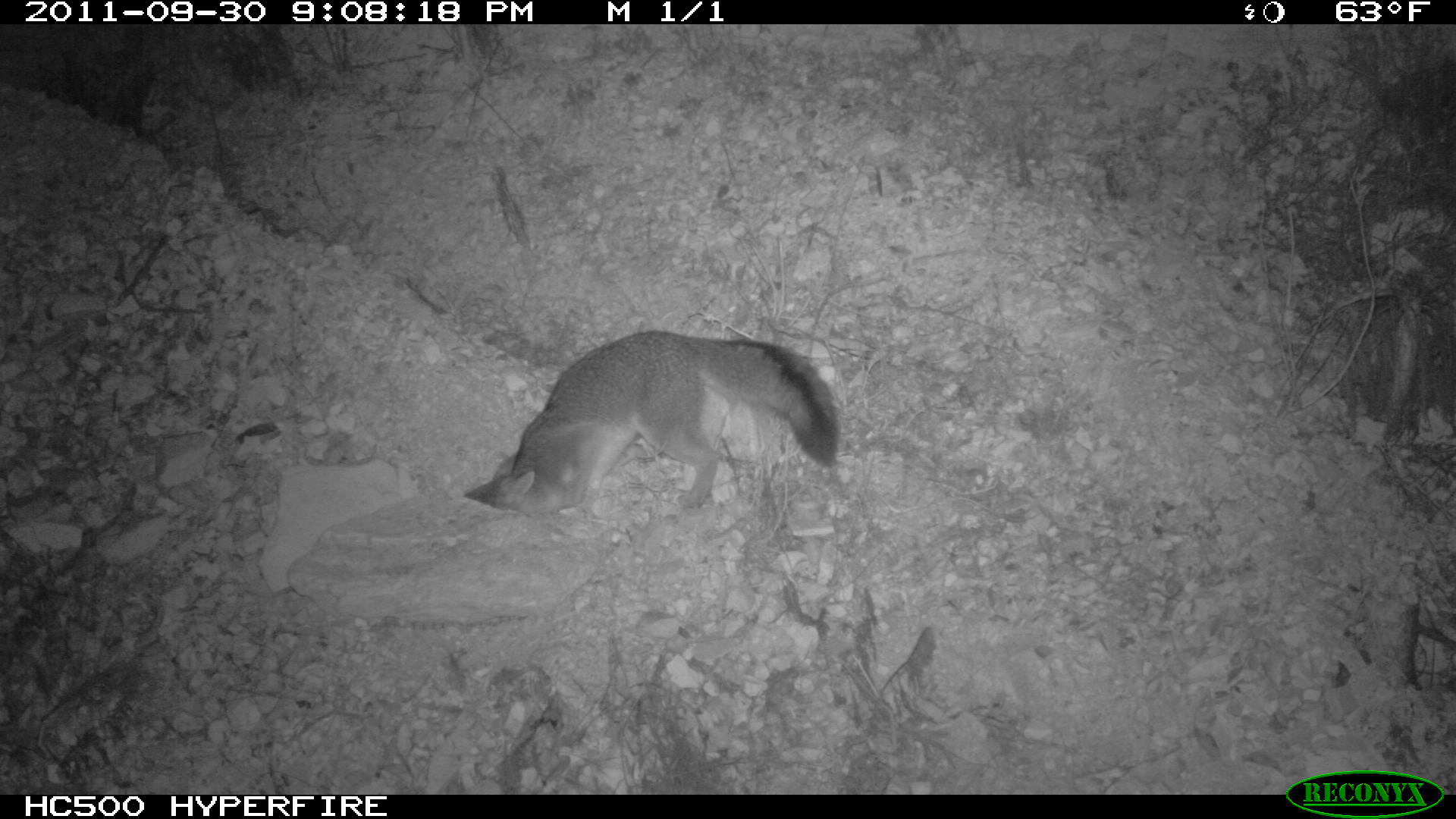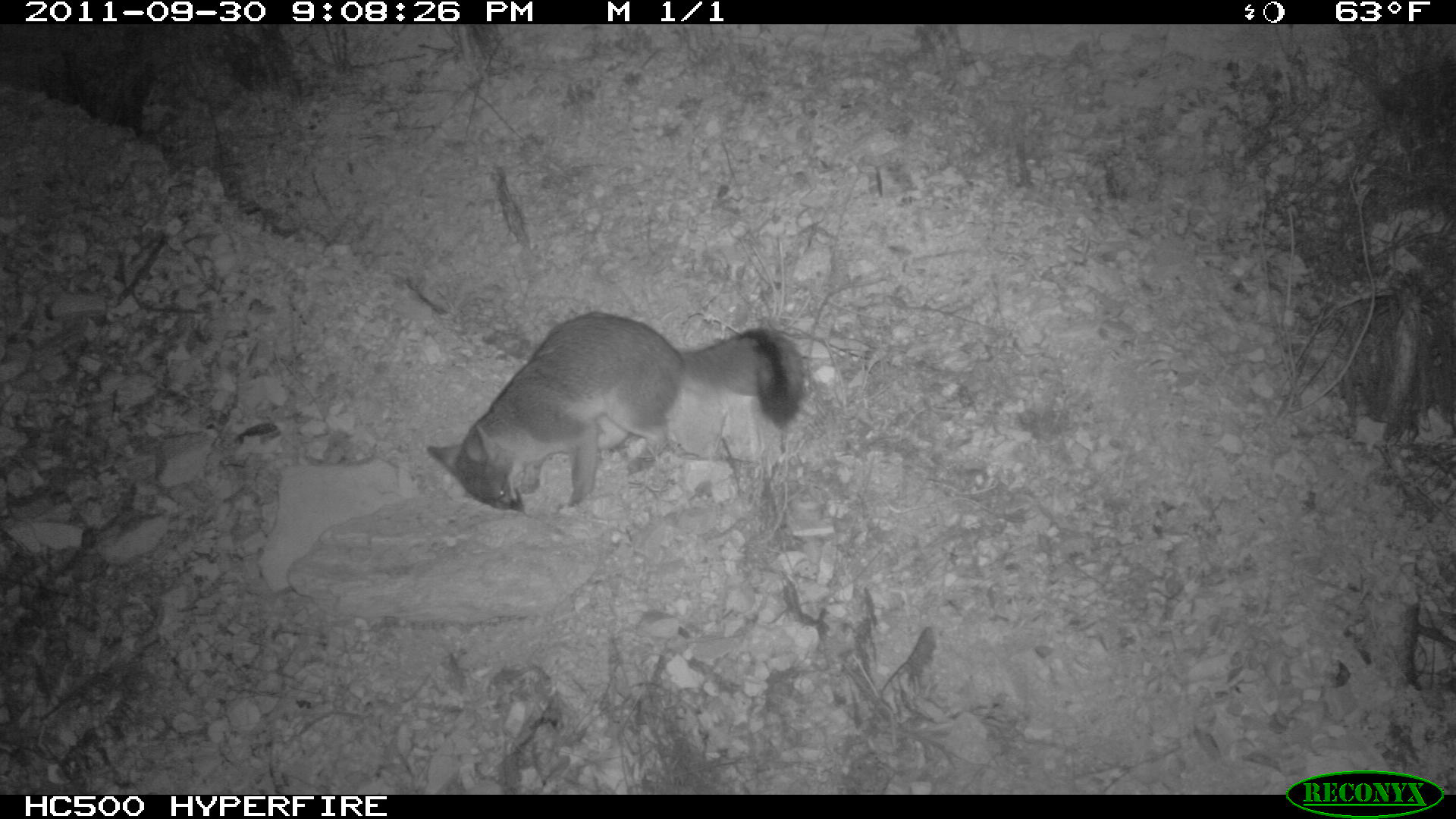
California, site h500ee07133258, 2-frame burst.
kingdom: Animalia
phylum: Chordata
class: Mammalia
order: Carnivora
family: Canidae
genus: Urocyon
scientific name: Urocyon littoralis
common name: island fox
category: fox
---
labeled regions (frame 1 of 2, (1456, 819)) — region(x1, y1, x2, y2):
fox: region(464, 331, 839, 516)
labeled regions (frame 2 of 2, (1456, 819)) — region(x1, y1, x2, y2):
fox: region(426, 310, 805, 514)